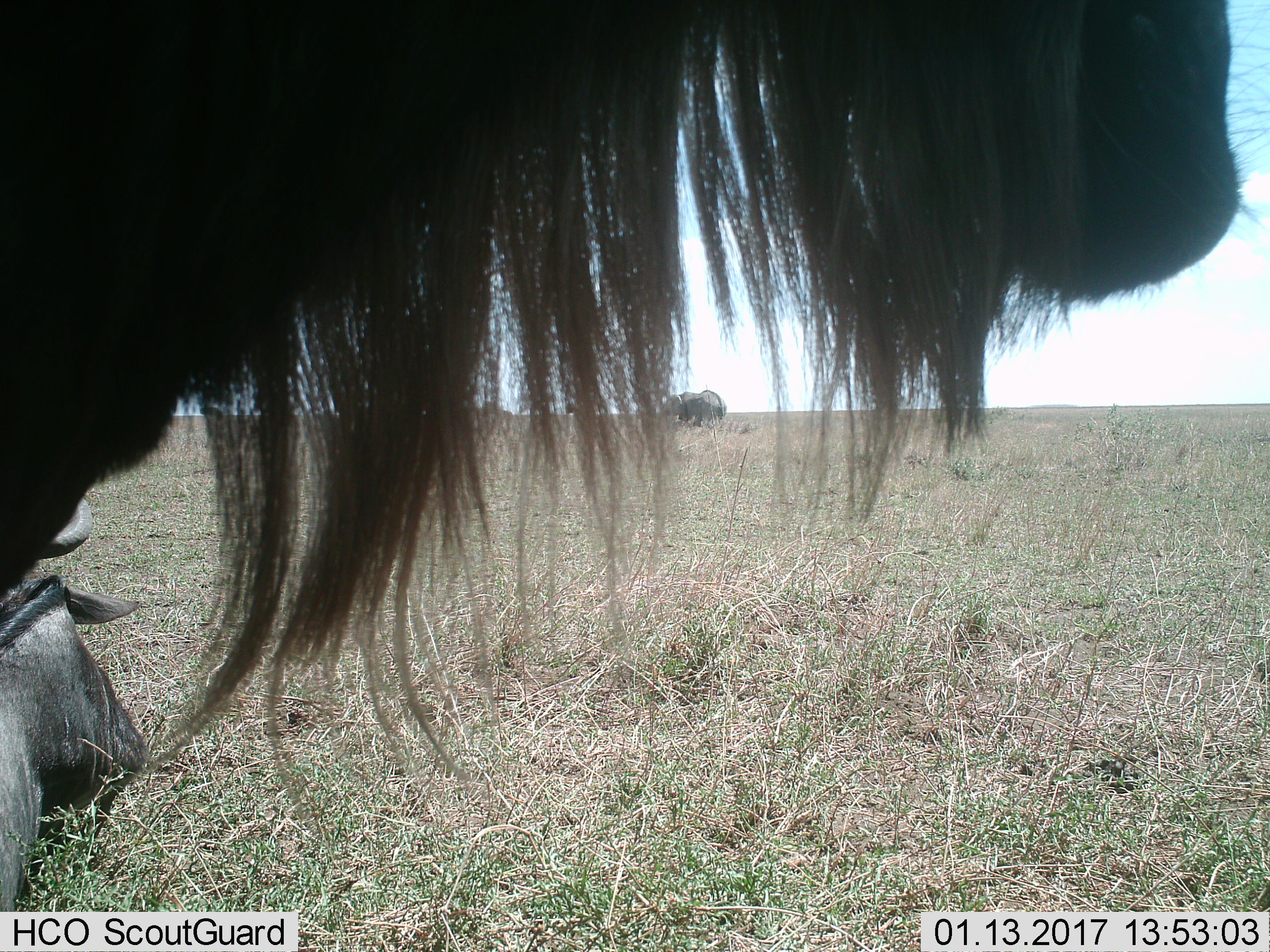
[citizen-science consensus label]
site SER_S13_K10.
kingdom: Animalia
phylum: Chordata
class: Mammalia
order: Artiodactyla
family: Bovidae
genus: Connochaetes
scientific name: Connochaetes taurinus taurinus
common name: blue wildebeest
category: wildebeestblue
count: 3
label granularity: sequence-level